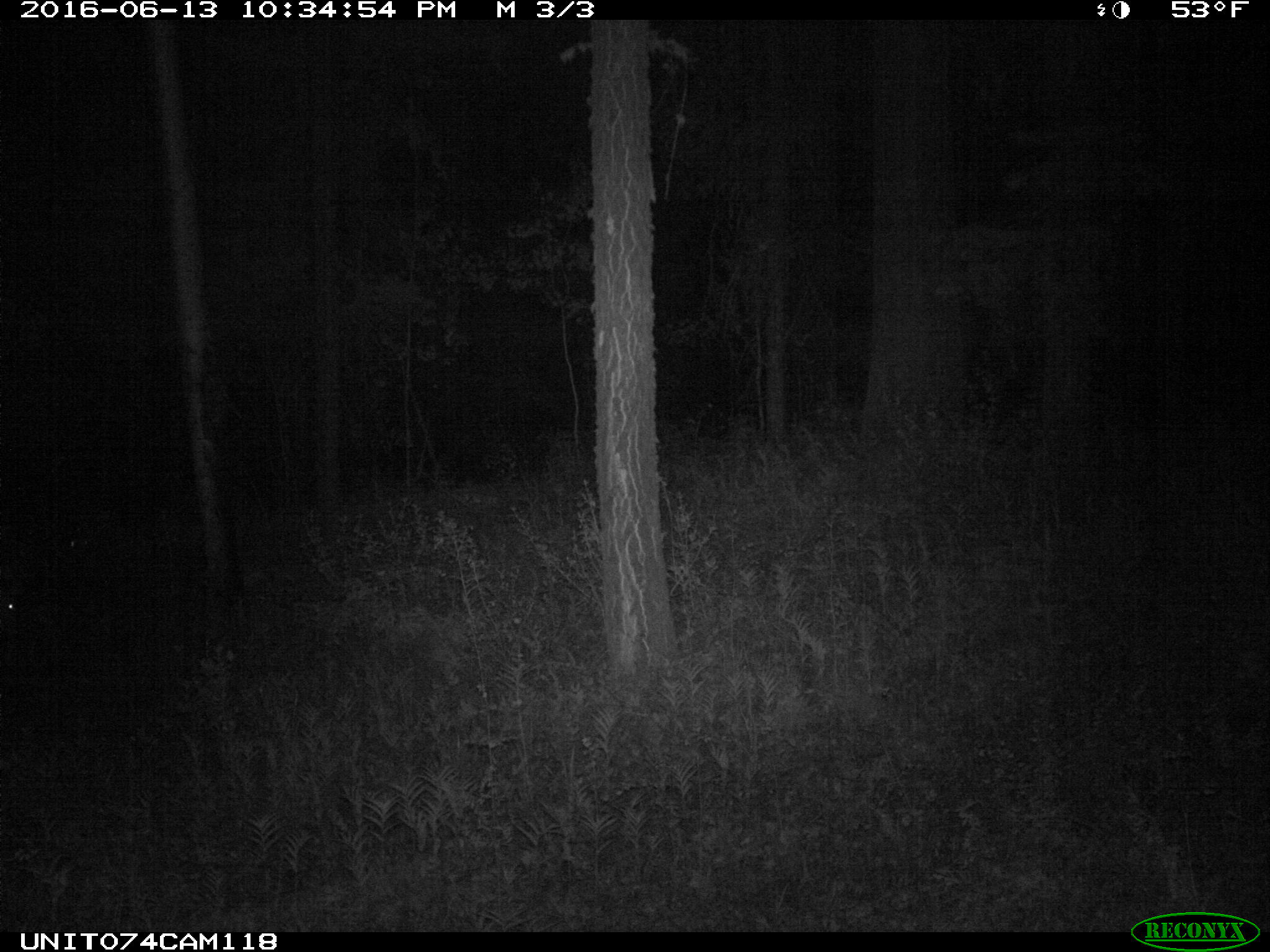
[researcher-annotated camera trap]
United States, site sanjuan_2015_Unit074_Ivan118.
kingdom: Animalia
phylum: Chordata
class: Mammalia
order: Artiodactyla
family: Cervidae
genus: Odocoileus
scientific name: Odocoileus hemionus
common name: mule deer